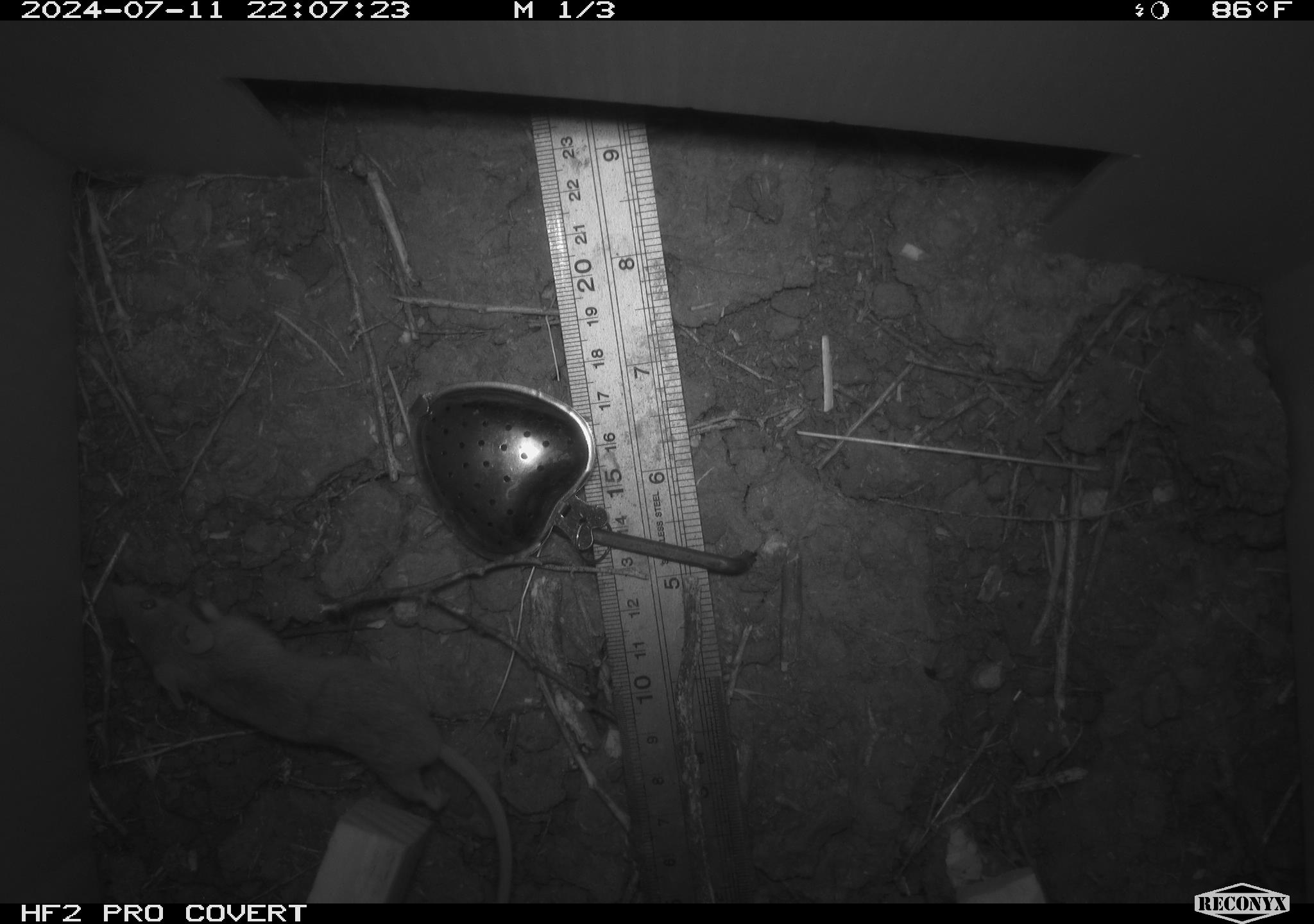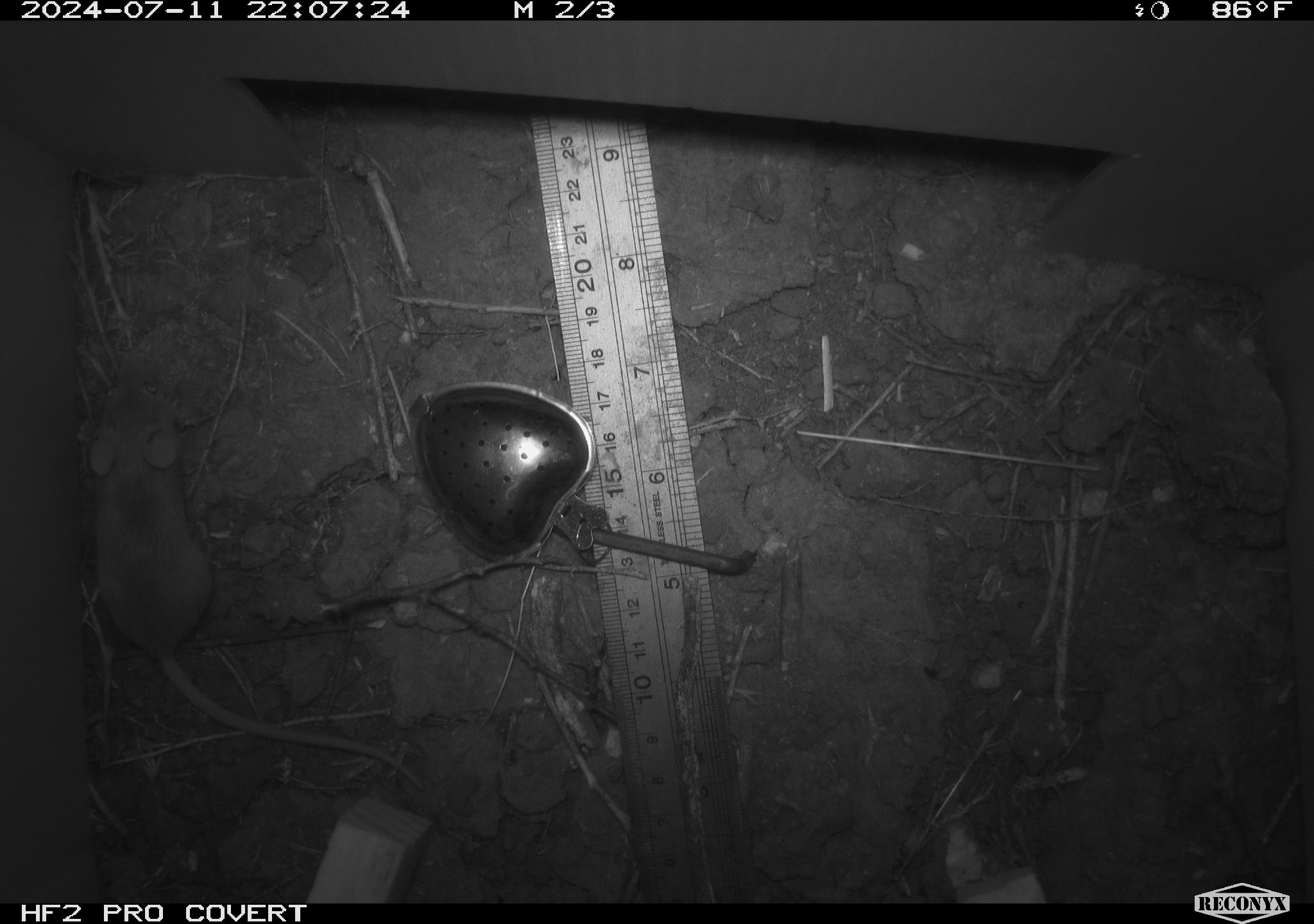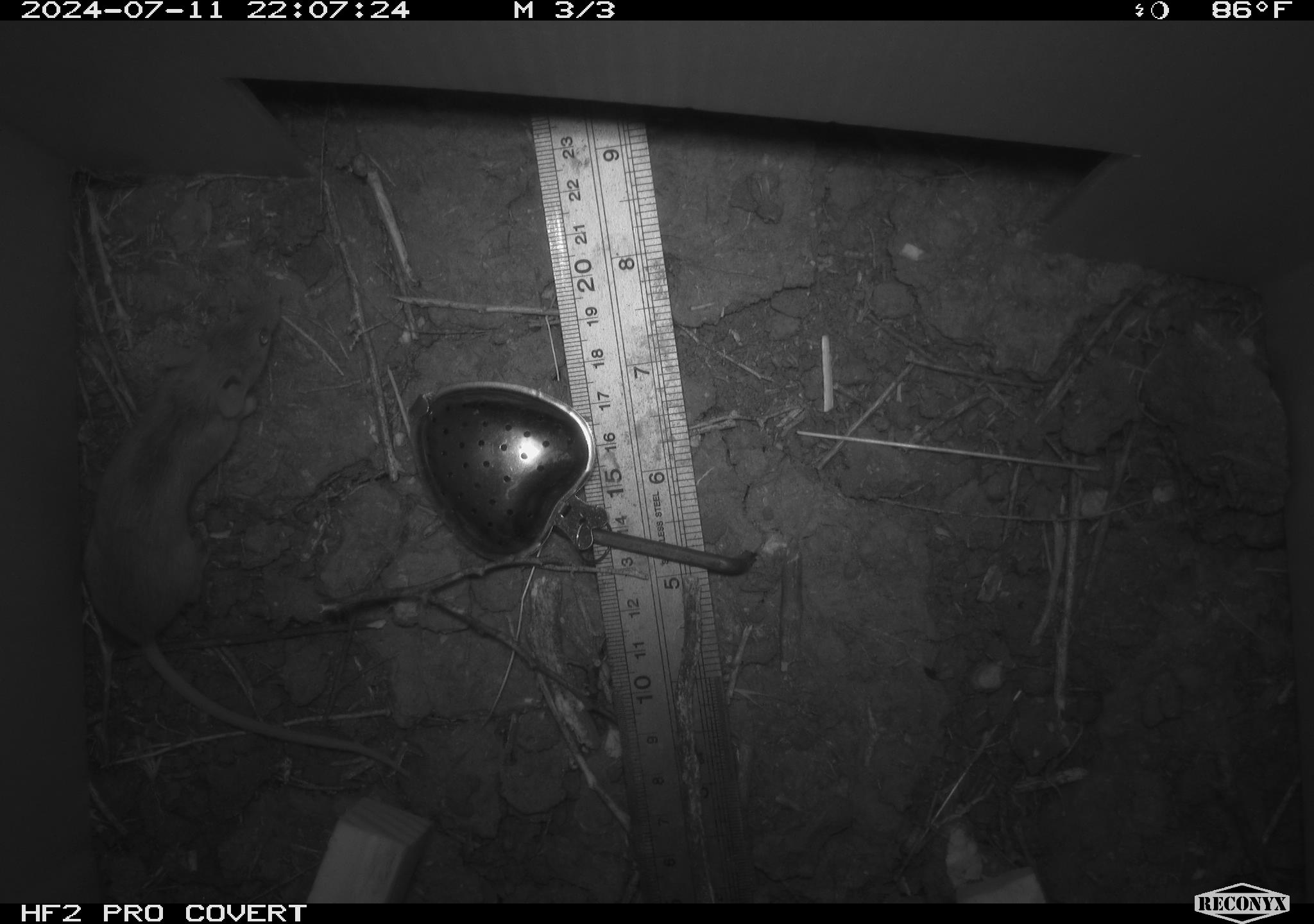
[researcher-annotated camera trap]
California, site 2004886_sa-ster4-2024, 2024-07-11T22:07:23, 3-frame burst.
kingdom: Animalia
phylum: Chordata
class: Mammalia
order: Rodentia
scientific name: Rodentia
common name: mouse species